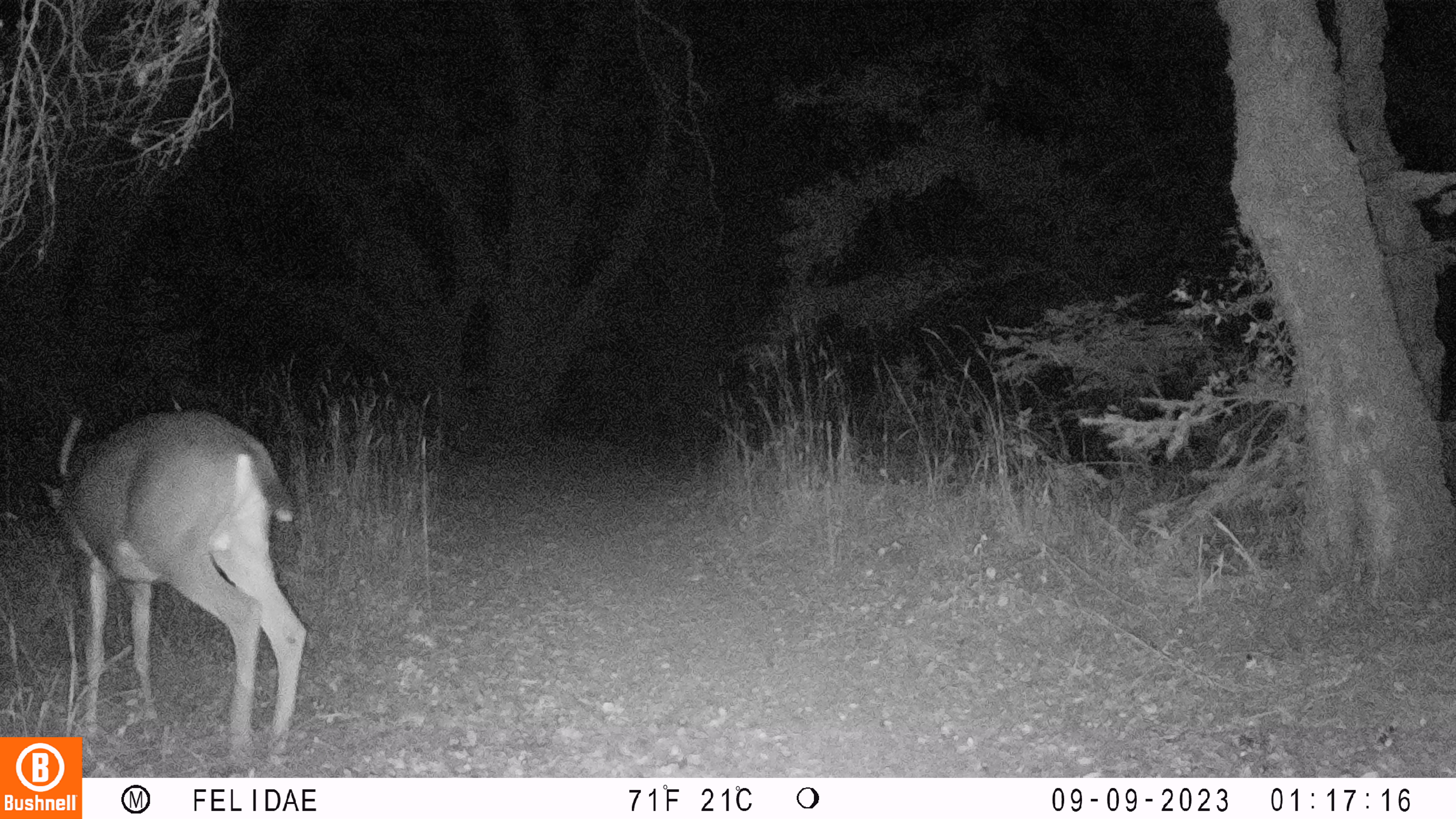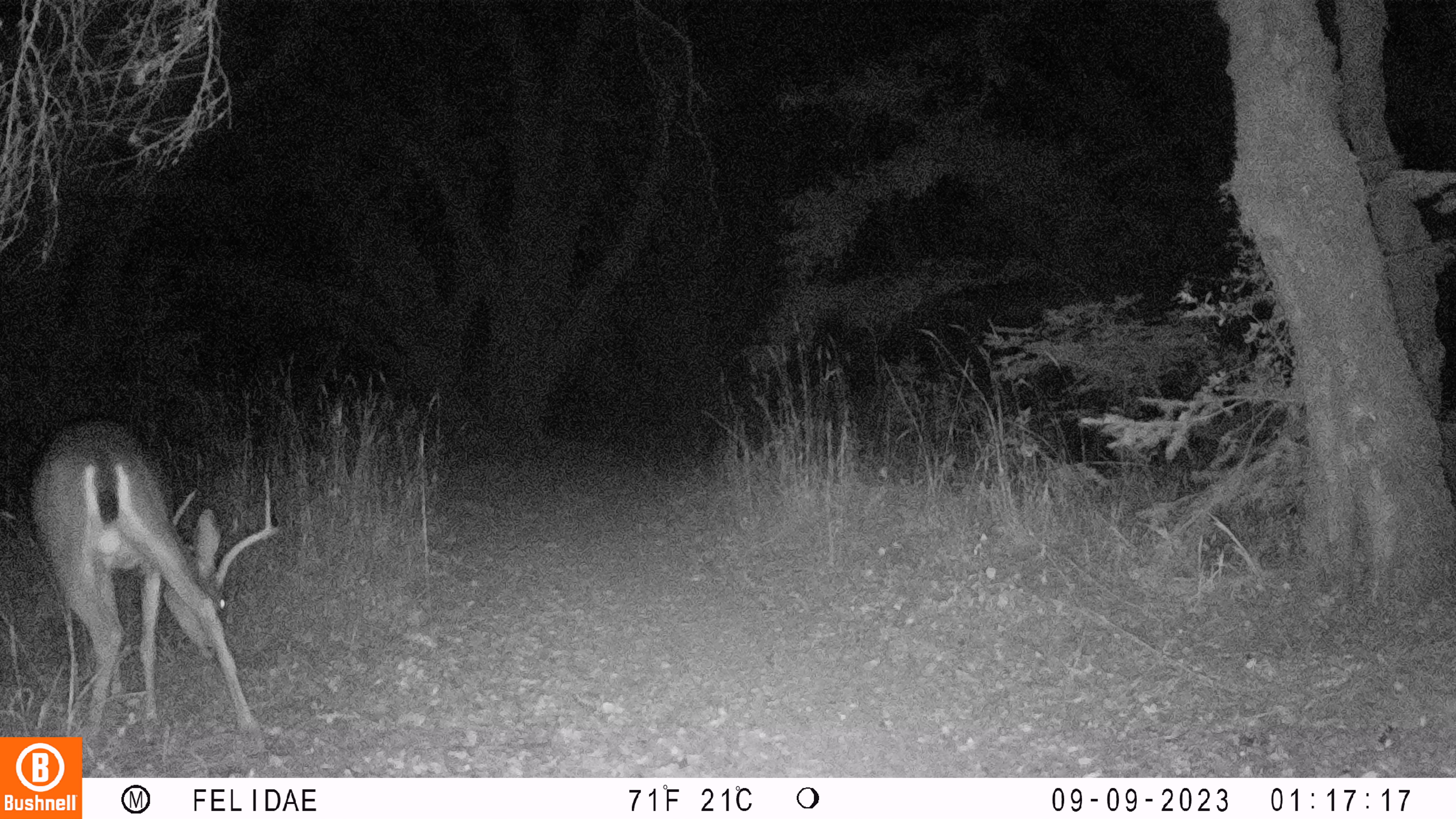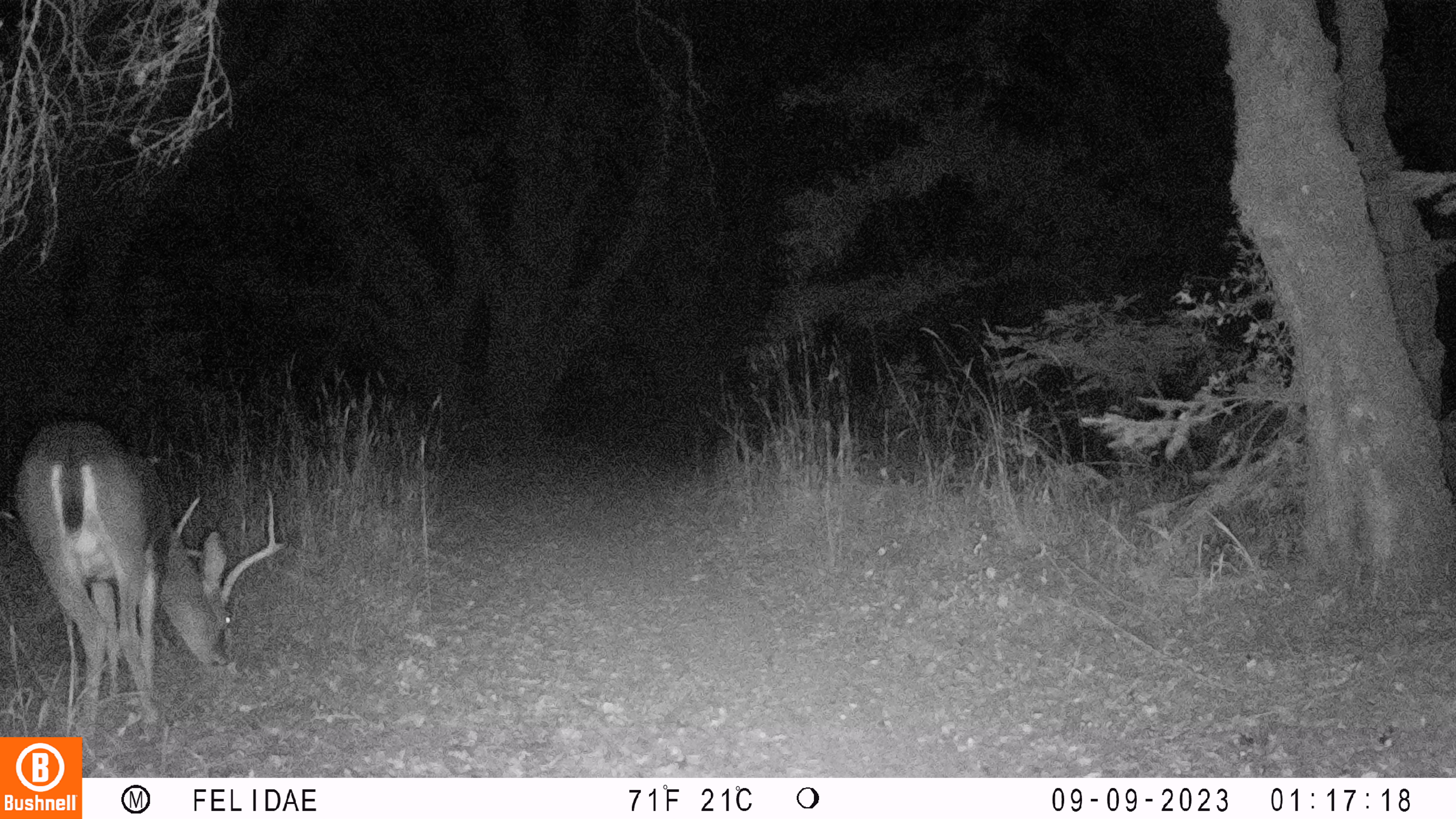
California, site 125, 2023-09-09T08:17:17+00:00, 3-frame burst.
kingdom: Animalia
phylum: Chordata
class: Mammalia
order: Artiodactyla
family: Cervidae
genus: Odocoileus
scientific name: Odocoileus hemionus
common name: mule deer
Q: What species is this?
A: Mule deer (Odocoileus hemionus).